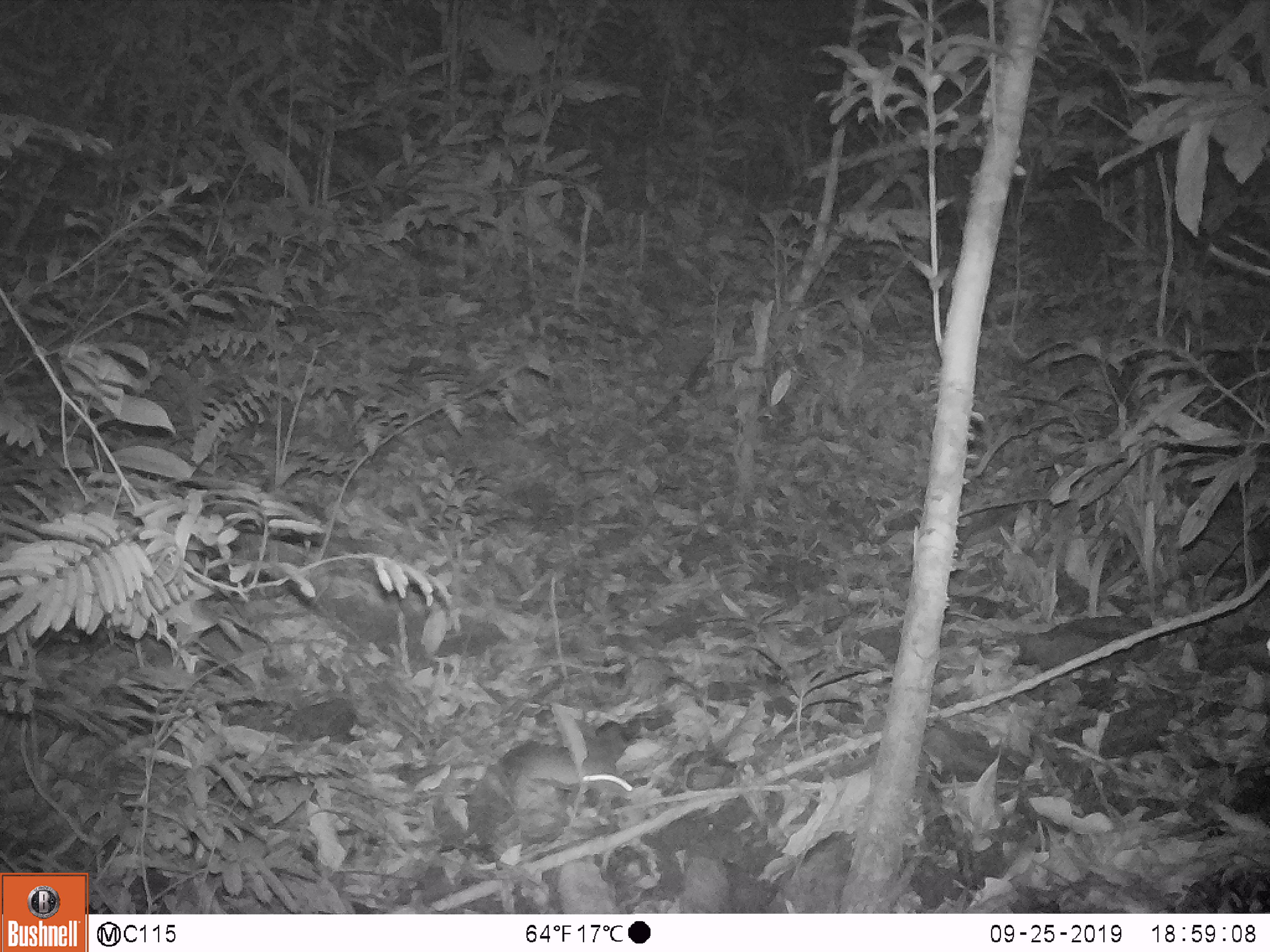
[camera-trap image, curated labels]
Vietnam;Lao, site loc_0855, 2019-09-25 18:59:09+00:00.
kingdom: Animalia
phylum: Chordata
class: Mammalia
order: Rodentia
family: Muridae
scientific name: Muridae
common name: old-world mice and rats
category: unidentified murid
Unidentified murid (old-world mice and rats) (Muridae). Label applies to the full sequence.